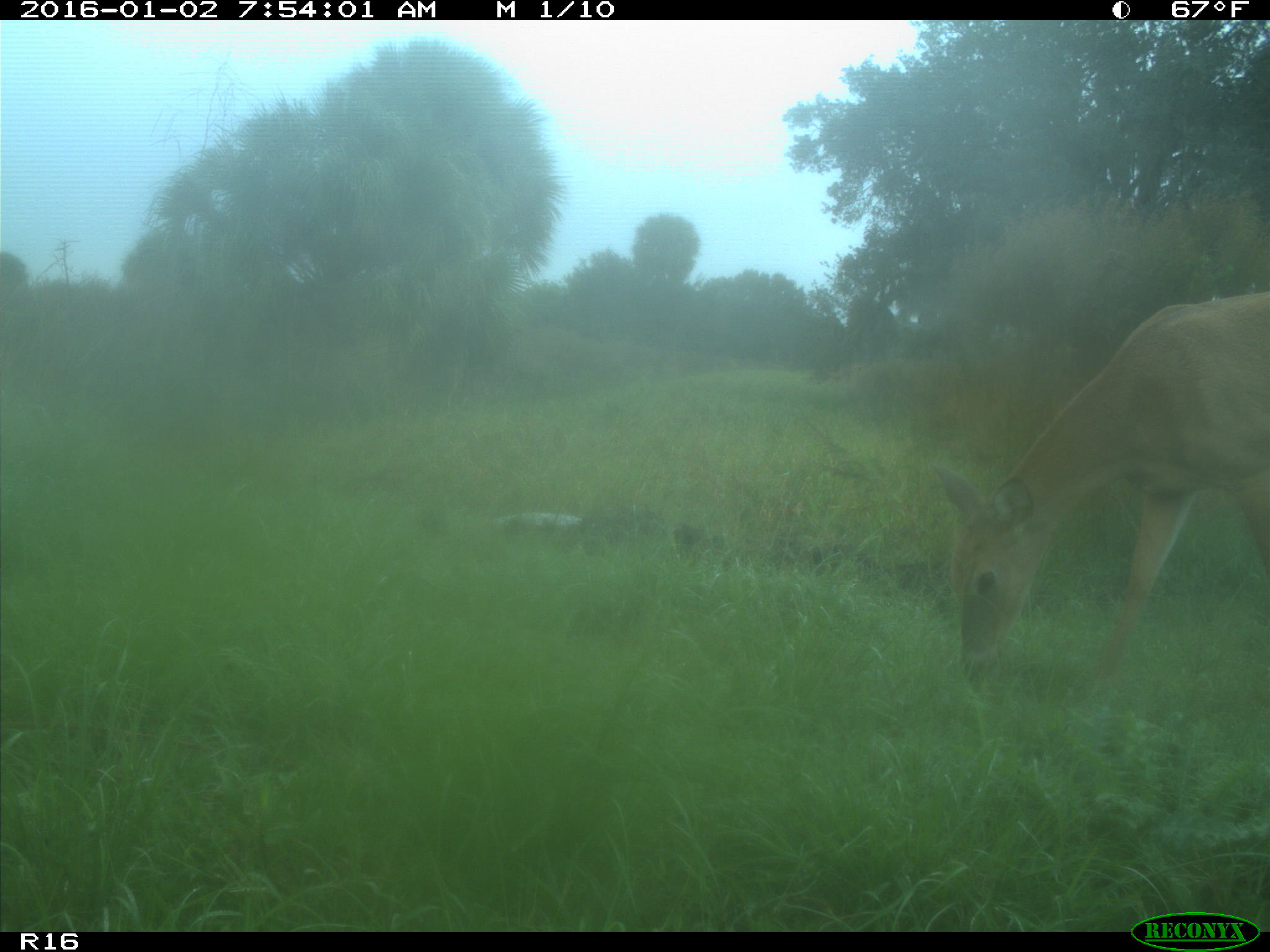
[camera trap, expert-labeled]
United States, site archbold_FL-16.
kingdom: Animalia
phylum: Chordata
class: Mammalia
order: Artiodactyla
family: Cervidae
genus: Odocoileus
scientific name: Odocoileus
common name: deer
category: unidentified deer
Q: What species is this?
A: Unidentified deer (deer) (Odocoileus).